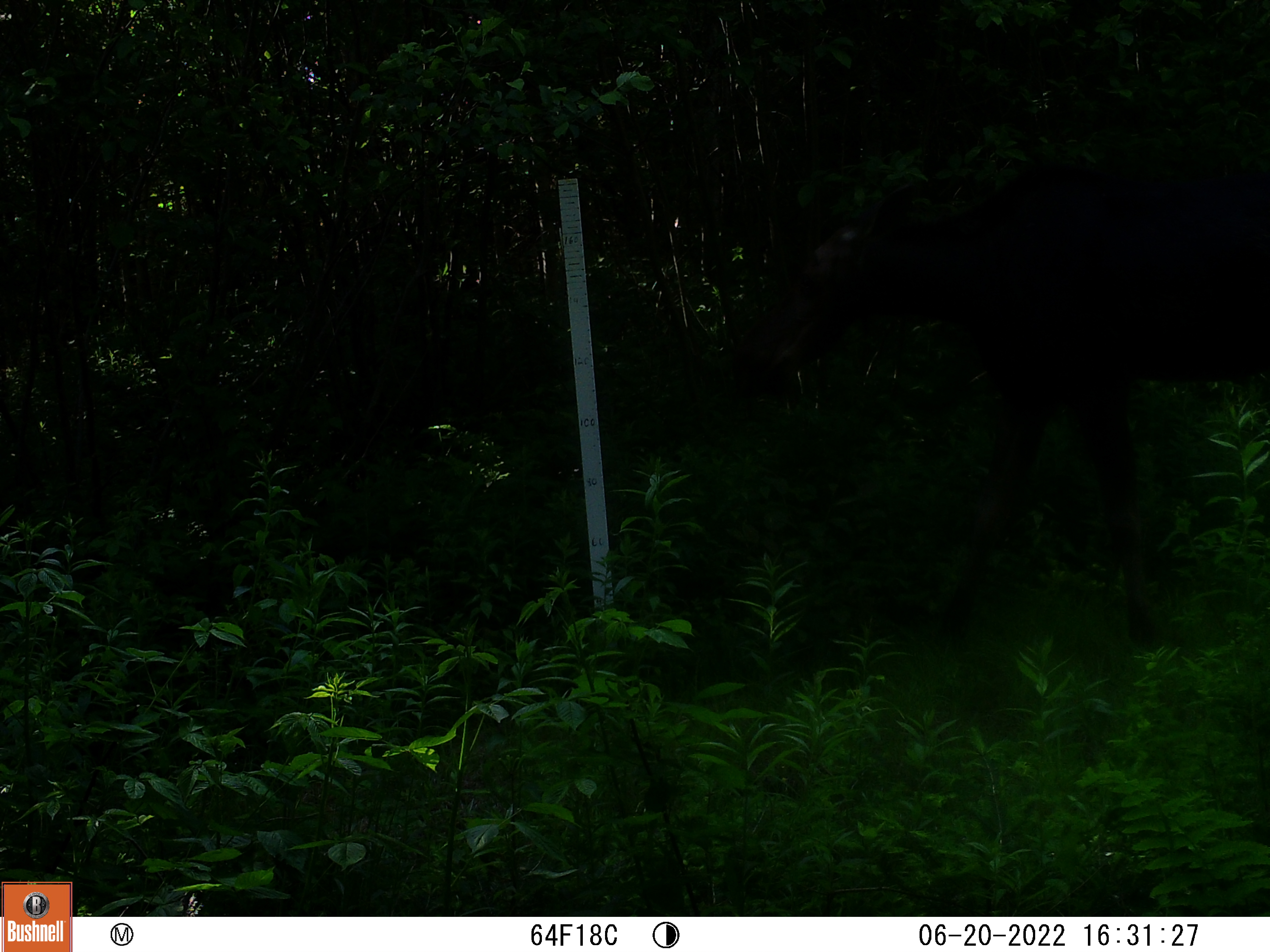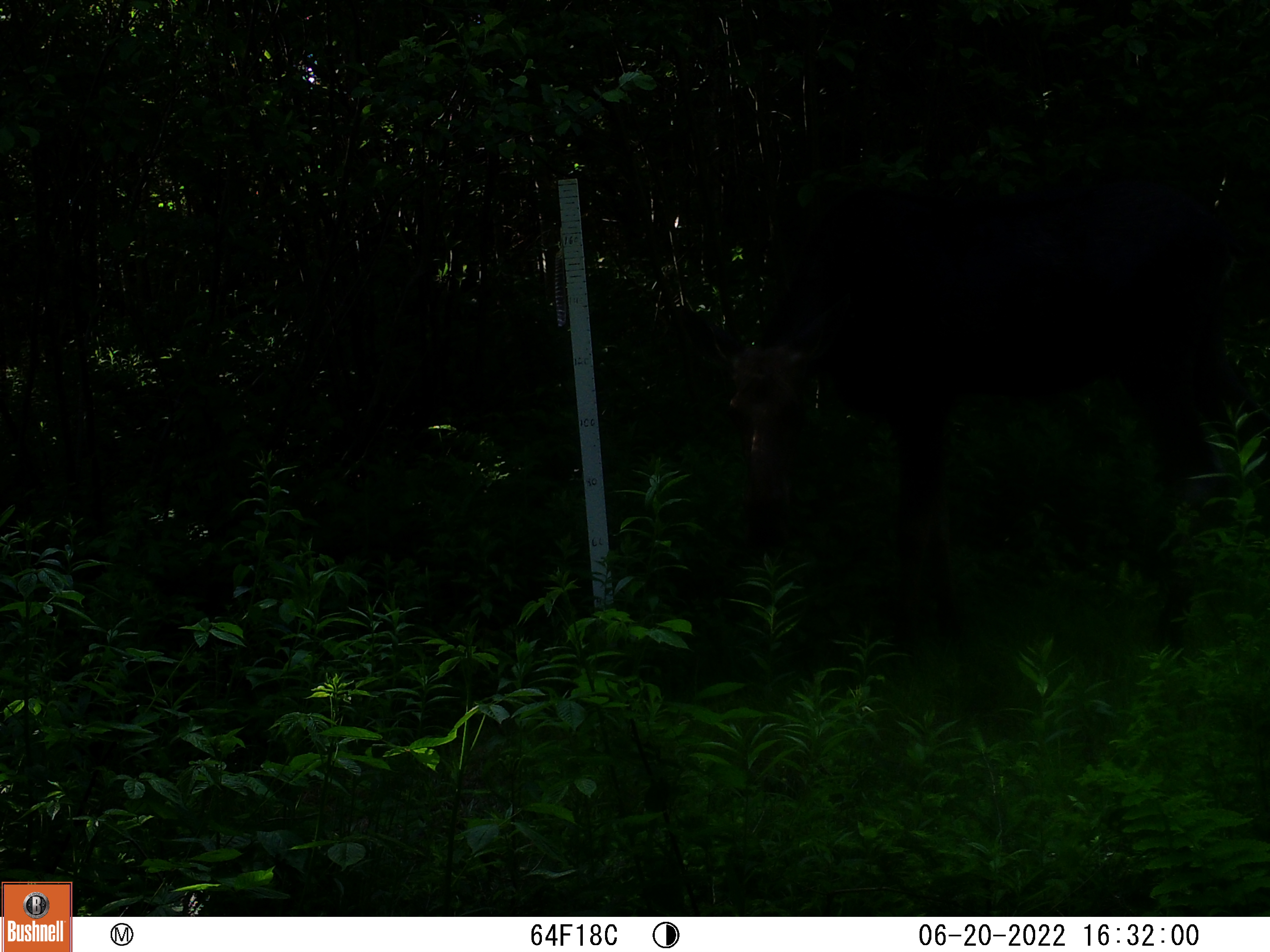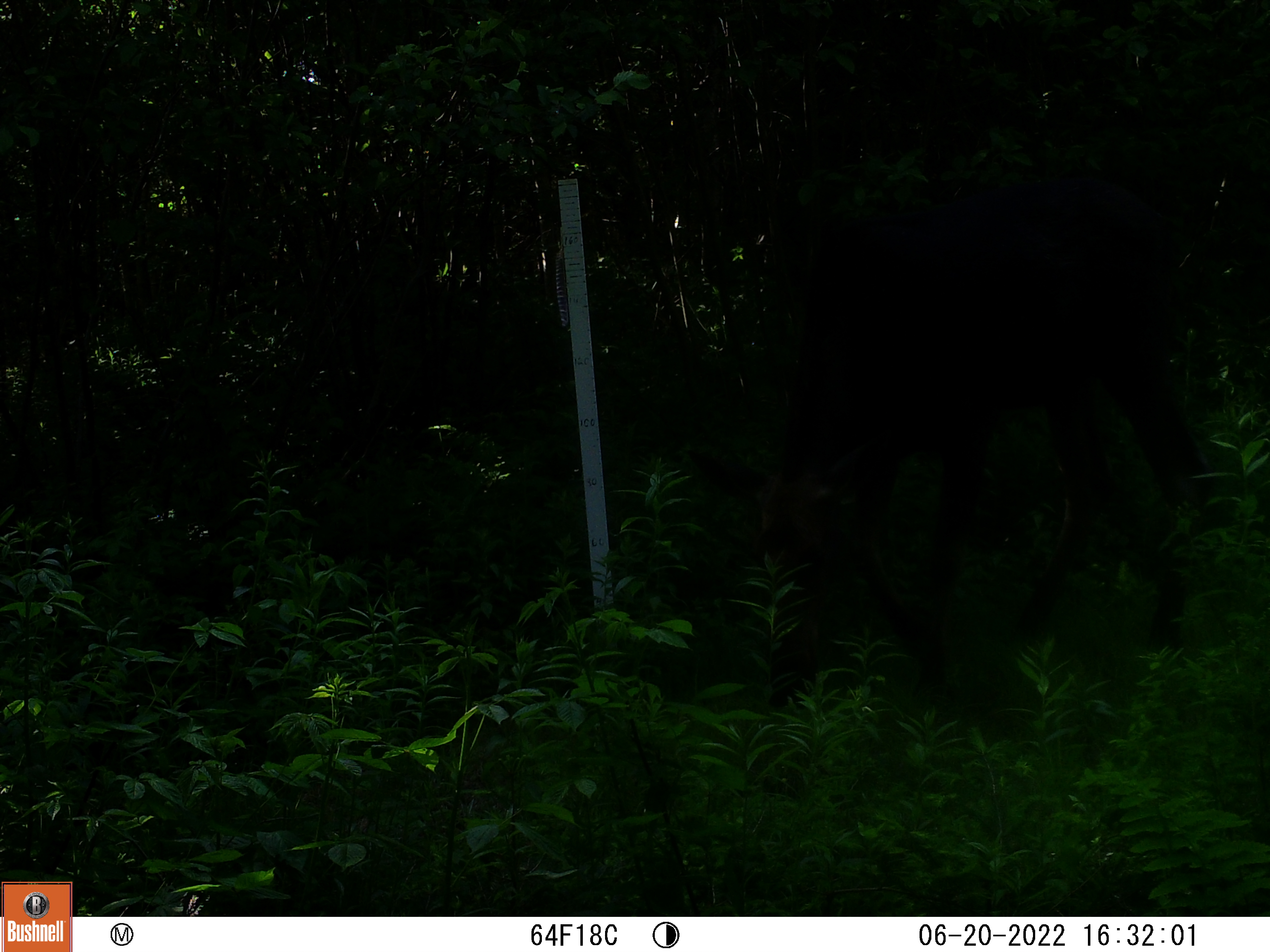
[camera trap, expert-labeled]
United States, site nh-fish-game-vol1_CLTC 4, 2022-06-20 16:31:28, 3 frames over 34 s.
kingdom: Animalia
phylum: Chordata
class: Mammalia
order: Artiodactyla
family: Cervidae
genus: Alces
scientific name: Alces alces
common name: moose